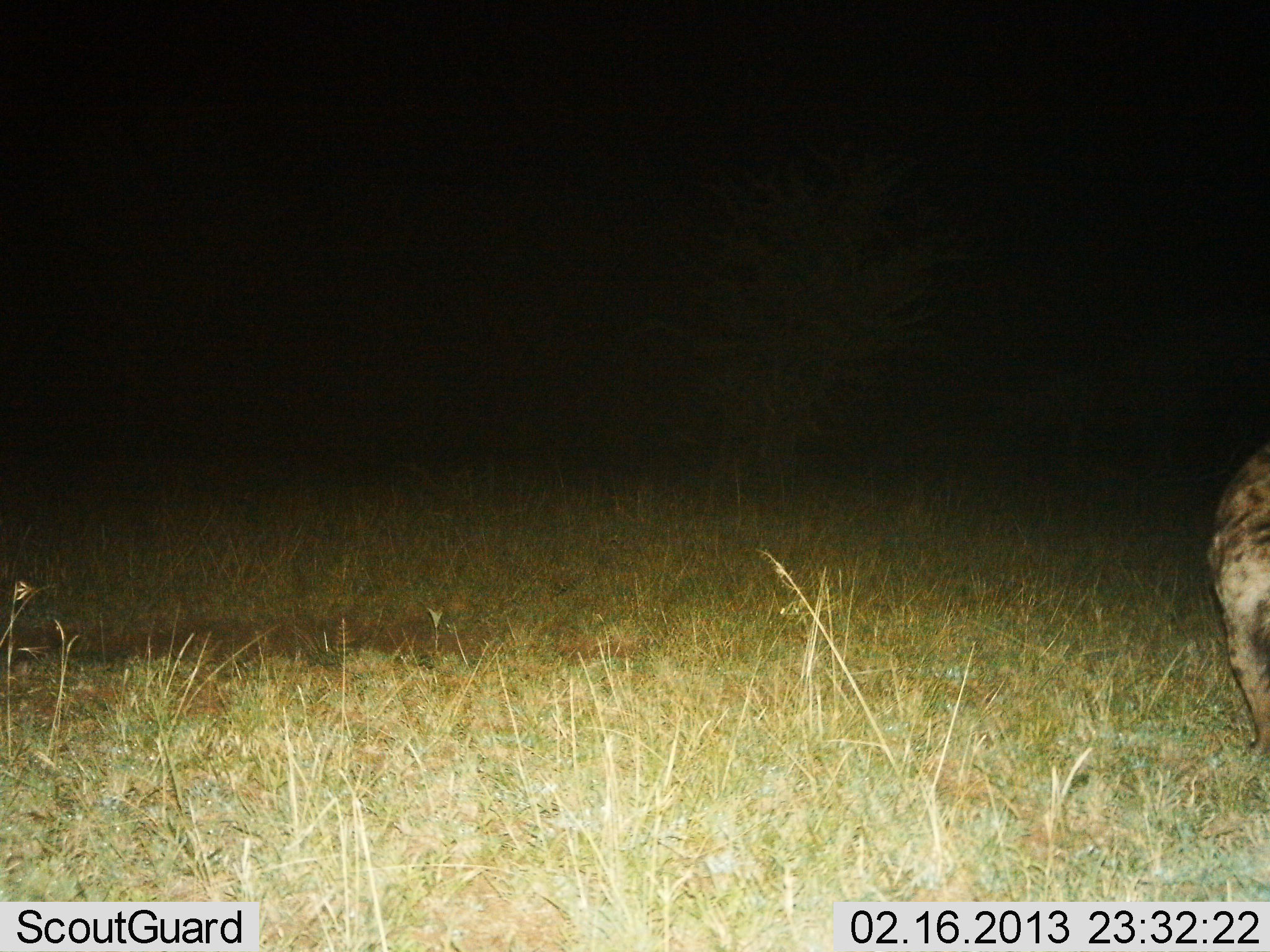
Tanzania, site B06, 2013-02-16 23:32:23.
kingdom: Animalia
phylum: Chordata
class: Mammalia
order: Carnivora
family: Hyaenidae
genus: Crocuta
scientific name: Crocuta crocuta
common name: spotted hyena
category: hyenaspotted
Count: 1.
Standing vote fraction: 68%.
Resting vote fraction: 0%.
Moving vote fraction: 41%.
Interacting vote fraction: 0%.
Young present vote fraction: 0%.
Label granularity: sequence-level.